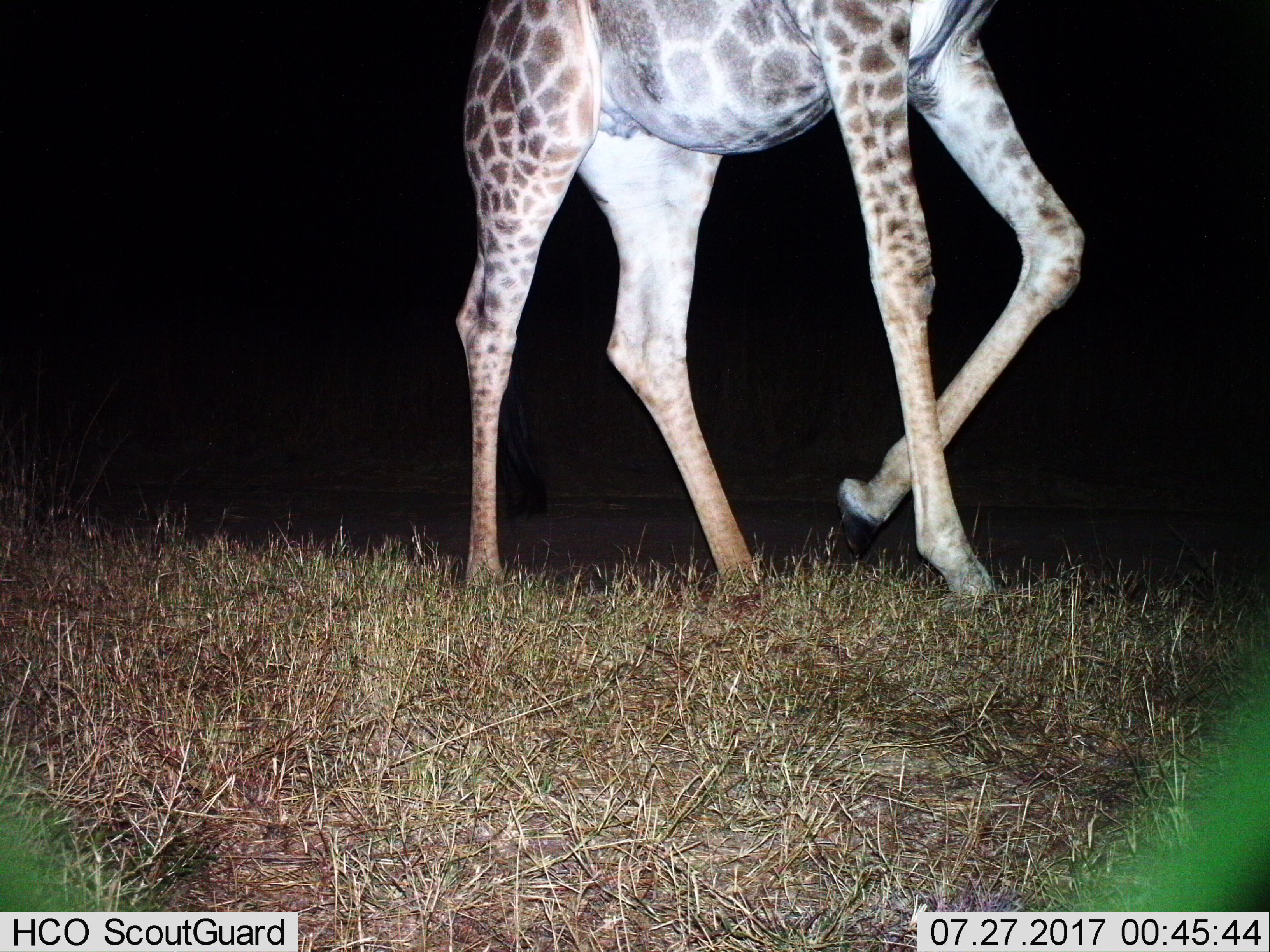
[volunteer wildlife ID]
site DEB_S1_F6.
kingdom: Animalia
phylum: Chordata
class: Mammalia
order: Artiodactyla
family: Giraffidae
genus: Giraffa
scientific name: Giraffa camelopardalis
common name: giraffe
Giraffe (Giraffa camelopardalis), count 1. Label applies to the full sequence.